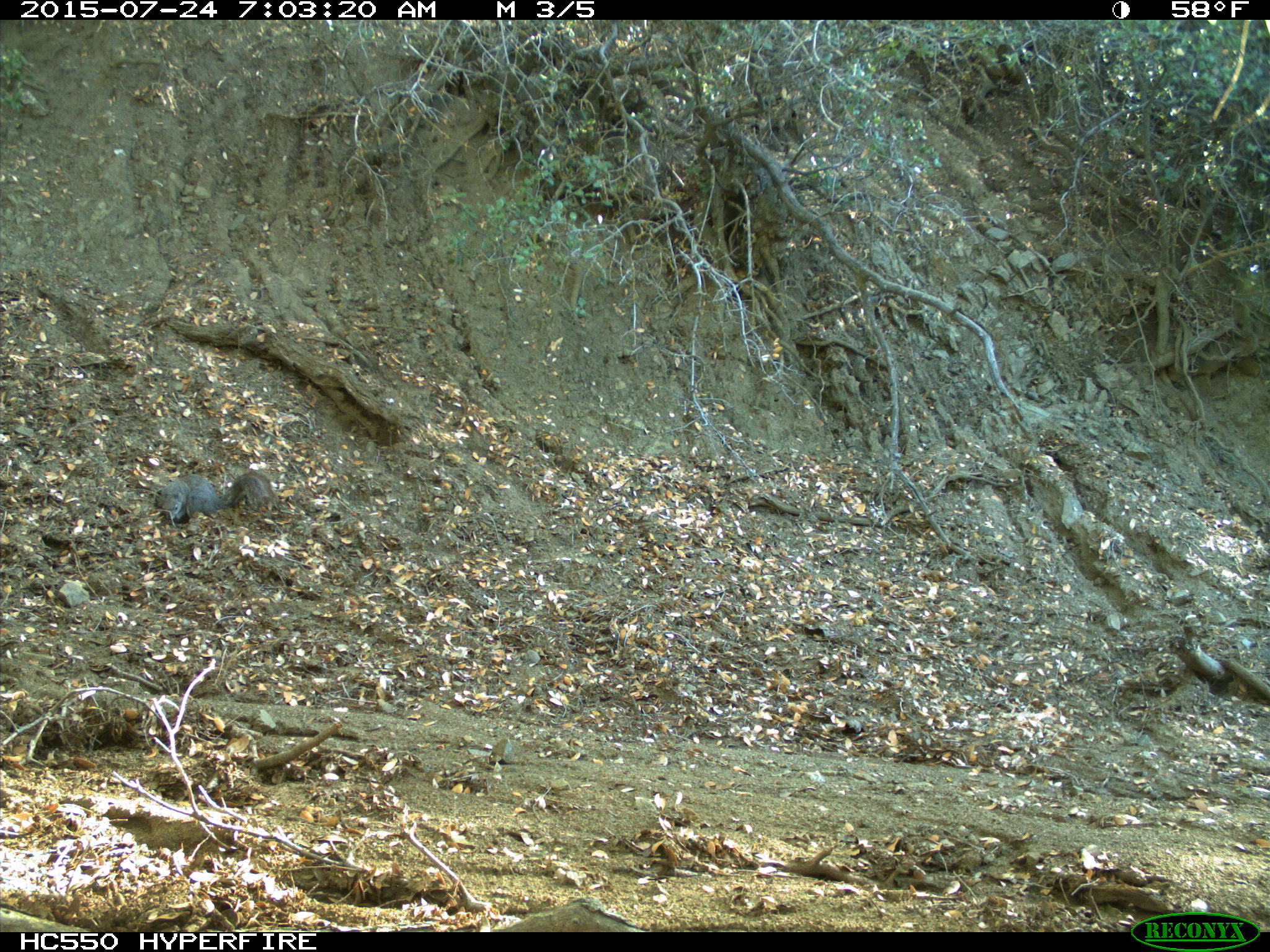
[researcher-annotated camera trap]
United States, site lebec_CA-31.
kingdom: Animalia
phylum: Chordata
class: Mammalia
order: Rodentia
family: Sciuridae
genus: Sciurus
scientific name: Sciurus carolinensis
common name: eastern gray squirrel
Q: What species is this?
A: Sciurus carolinensis (eastern gray squirrel).